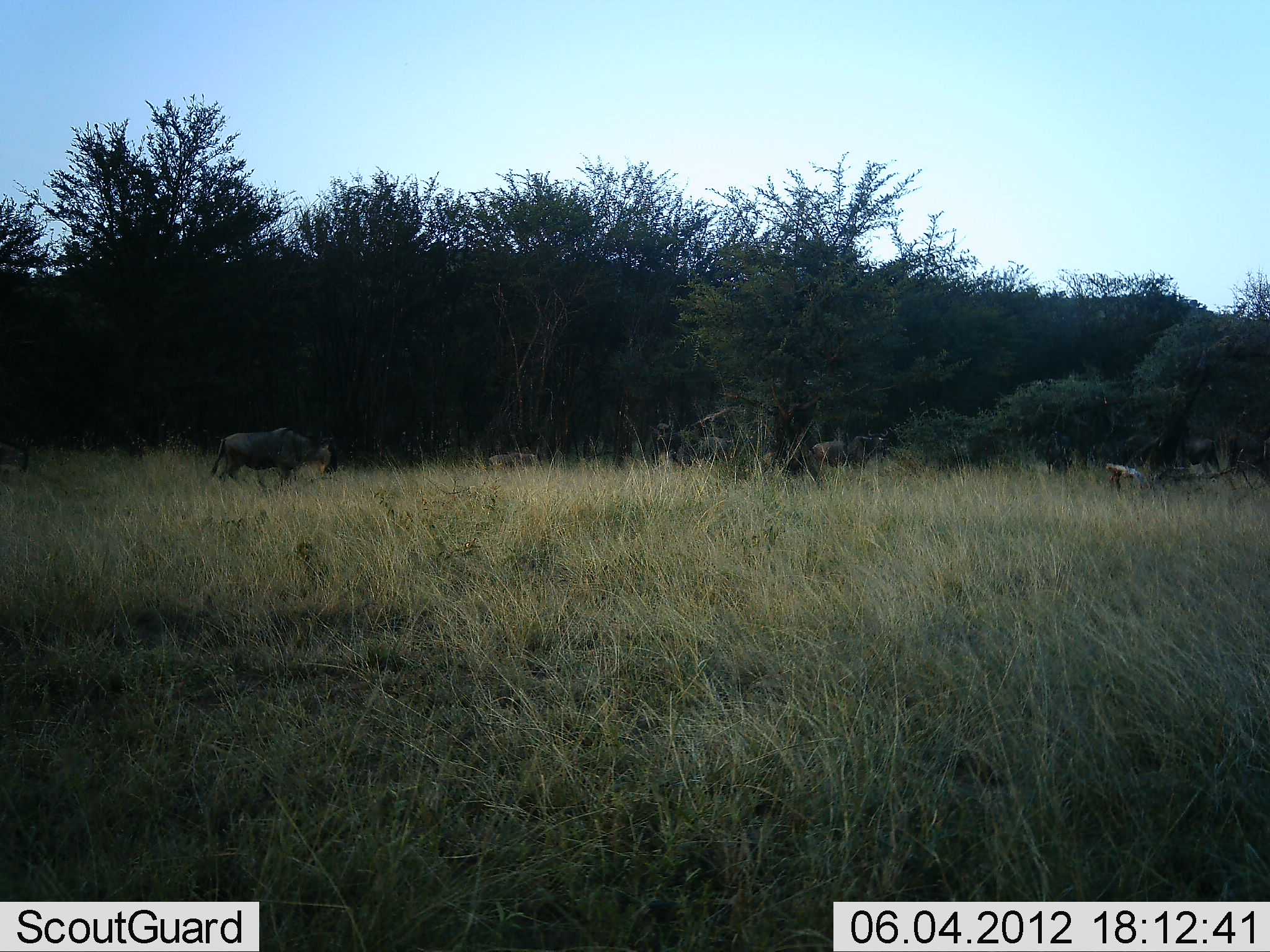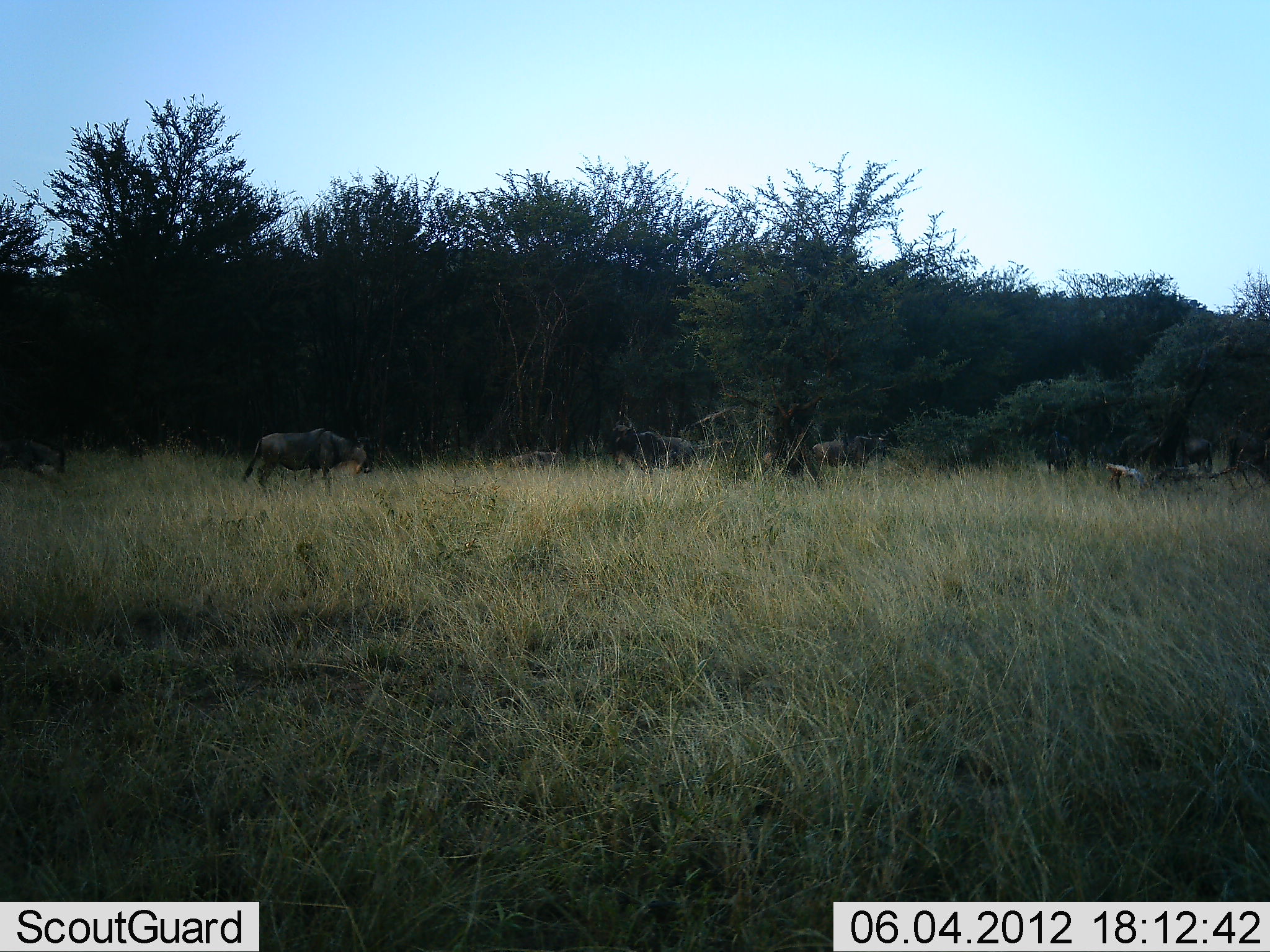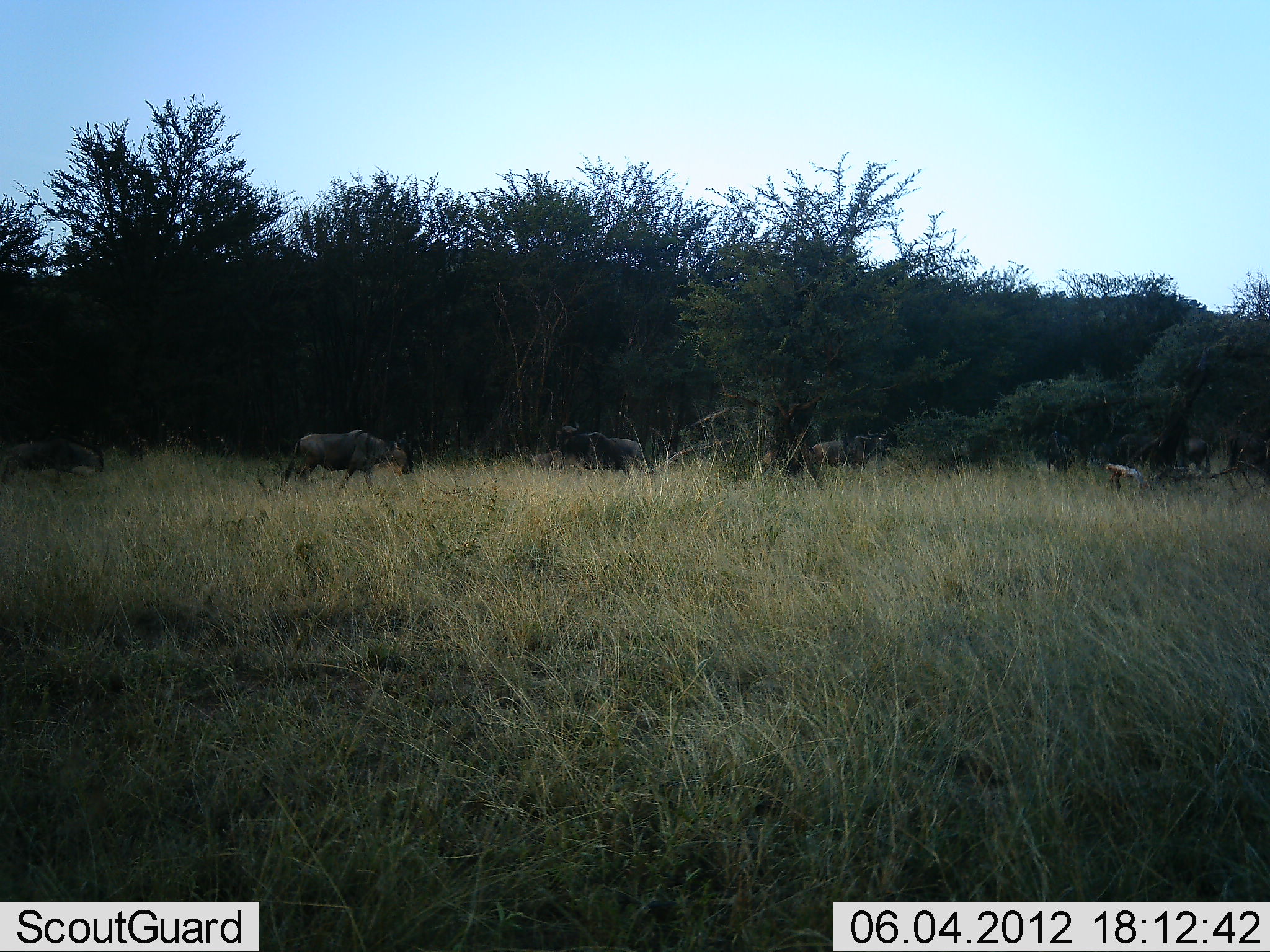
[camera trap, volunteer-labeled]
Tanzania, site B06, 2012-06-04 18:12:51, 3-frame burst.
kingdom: Animalia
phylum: Chordata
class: Mammalia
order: Artiodactyla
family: Bovidae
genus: Connochaetes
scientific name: Connochaetes taurinus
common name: blue wildebeest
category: wildebeest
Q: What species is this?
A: Wildebeest (blue wildebeest) (Connochaetes taurinus).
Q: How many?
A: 6.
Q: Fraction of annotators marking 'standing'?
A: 40%.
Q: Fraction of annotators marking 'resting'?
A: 0%.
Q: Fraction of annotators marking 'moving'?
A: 90%.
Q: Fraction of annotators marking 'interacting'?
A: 0%.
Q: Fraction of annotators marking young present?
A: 10%.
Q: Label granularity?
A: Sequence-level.